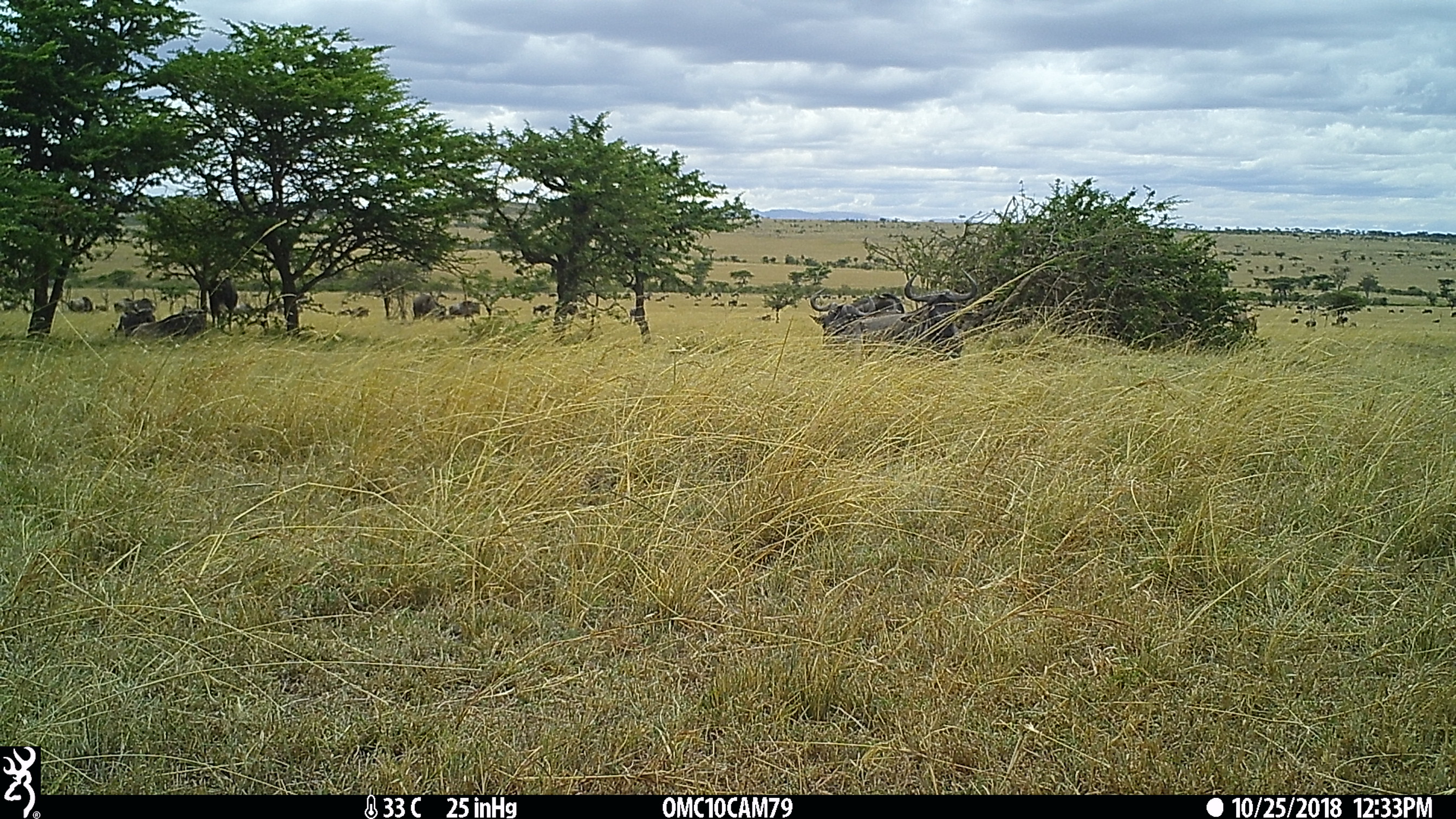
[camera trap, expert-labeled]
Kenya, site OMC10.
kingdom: Animalia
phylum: Chordata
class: Mammalia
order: Artiodactyla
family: Bovidae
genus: Connochaetes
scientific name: Connochaetes taurinus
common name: blue wildebeest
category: wildebeest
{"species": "wildebeest (blue wildebeest) (Connochaetes taurinus)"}